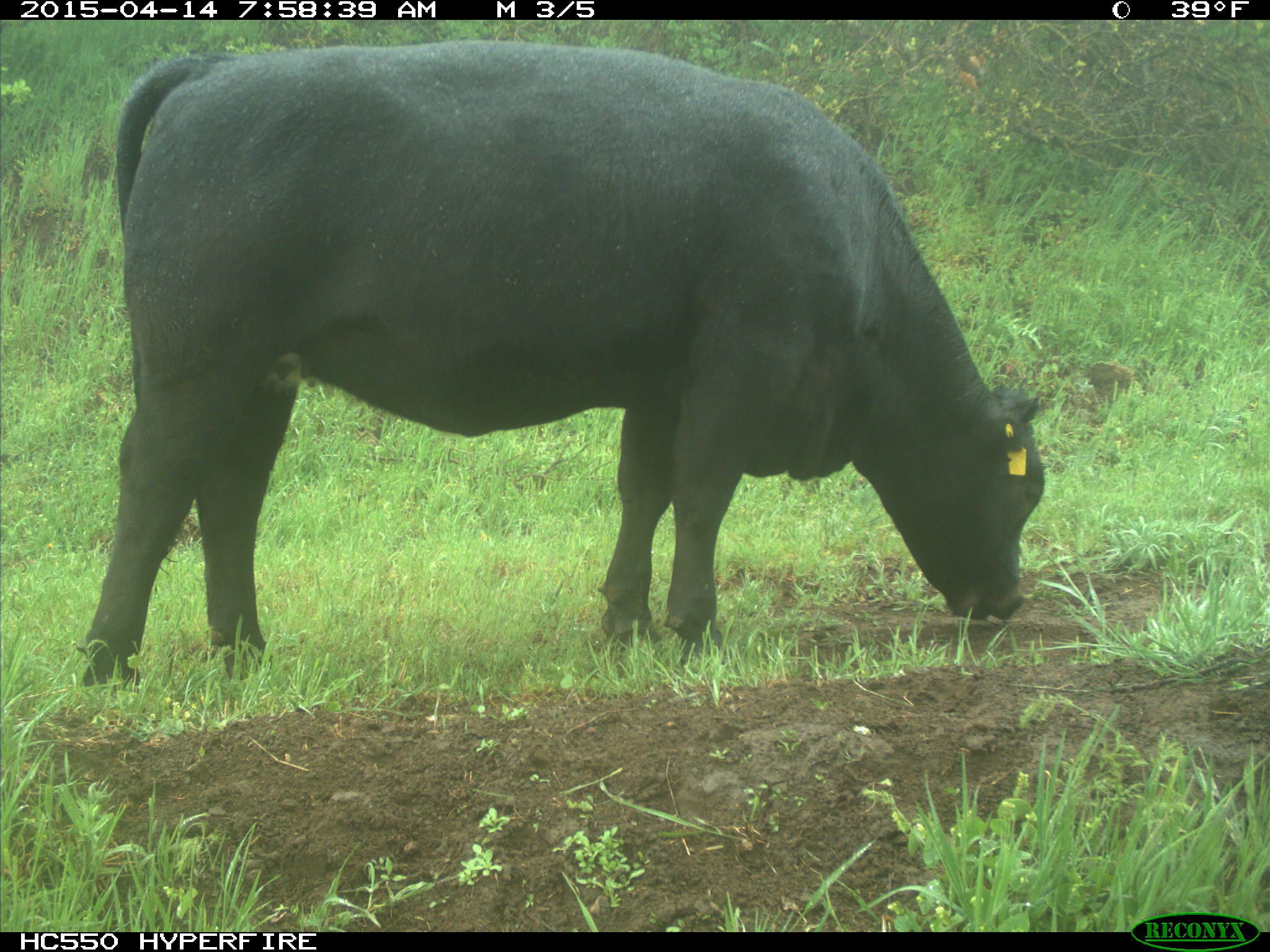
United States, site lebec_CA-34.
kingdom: Animalia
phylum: Chordata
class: Mammalia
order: Artiodactyla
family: Bovidae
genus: Bos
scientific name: Bos taurus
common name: domestic cow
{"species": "Bos taurus (domestic cow)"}